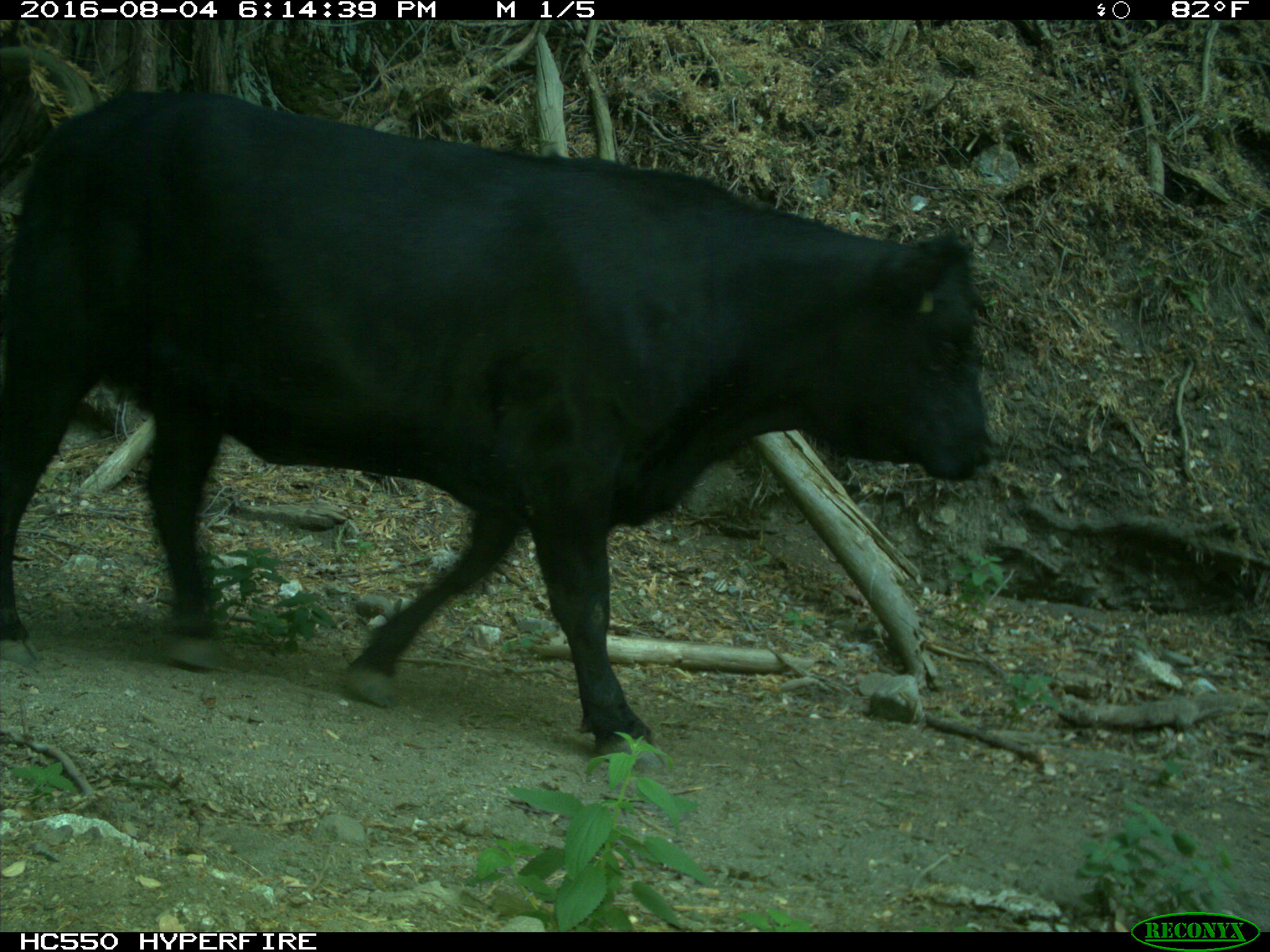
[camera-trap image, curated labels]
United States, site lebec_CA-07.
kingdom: Animalia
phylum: Chordata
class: Mammalia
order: Artiodactyla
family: Bovidae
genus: Bos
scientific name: Bos taurus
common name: domestic cow